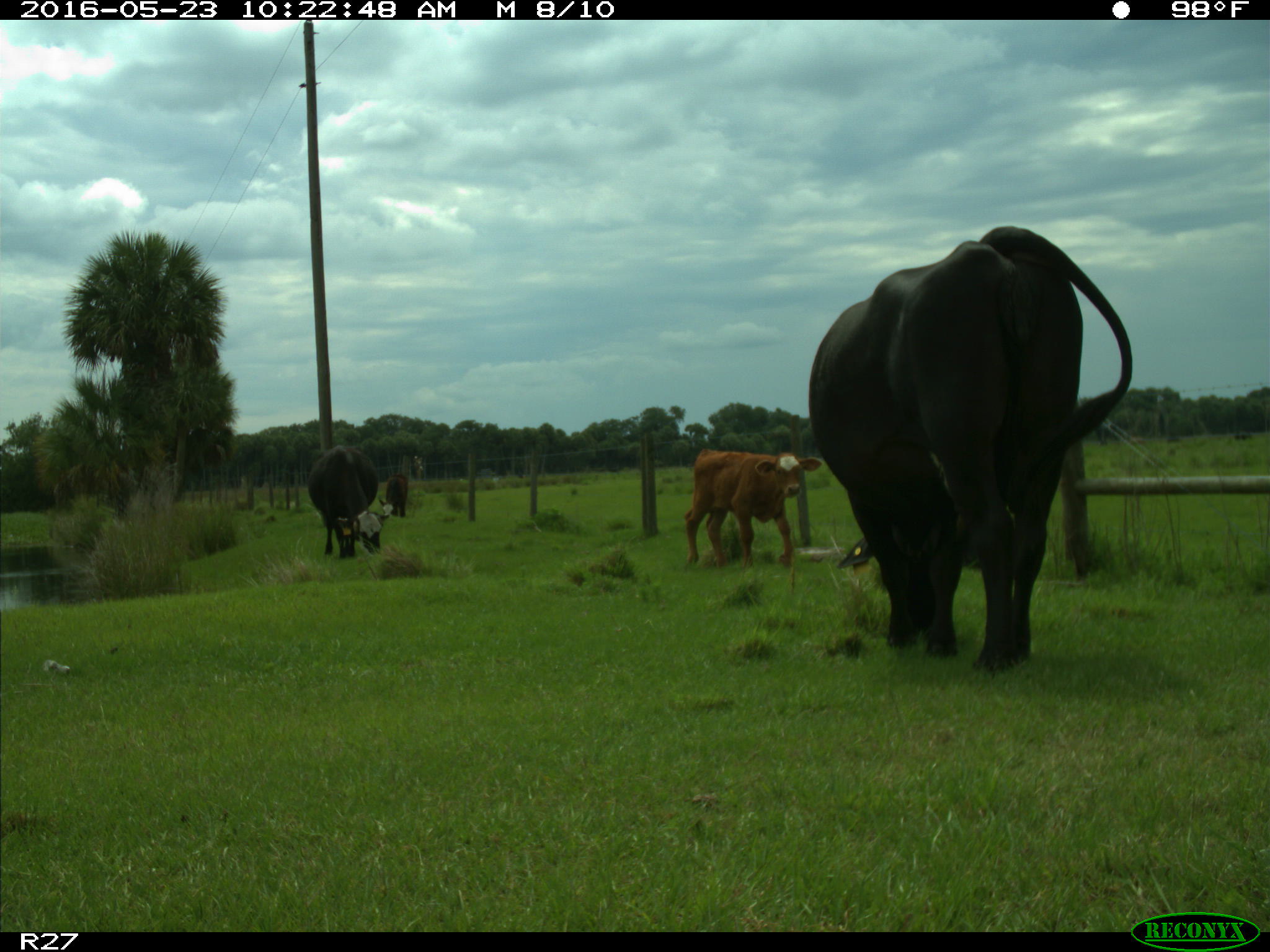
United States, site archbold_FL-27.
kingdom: Animalia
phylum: Chordata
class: Mammalia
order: Artiodactyla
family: Bovidae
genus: Bos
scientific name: Bos taurus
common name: domestic cow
Bos taurus (domestic cow).